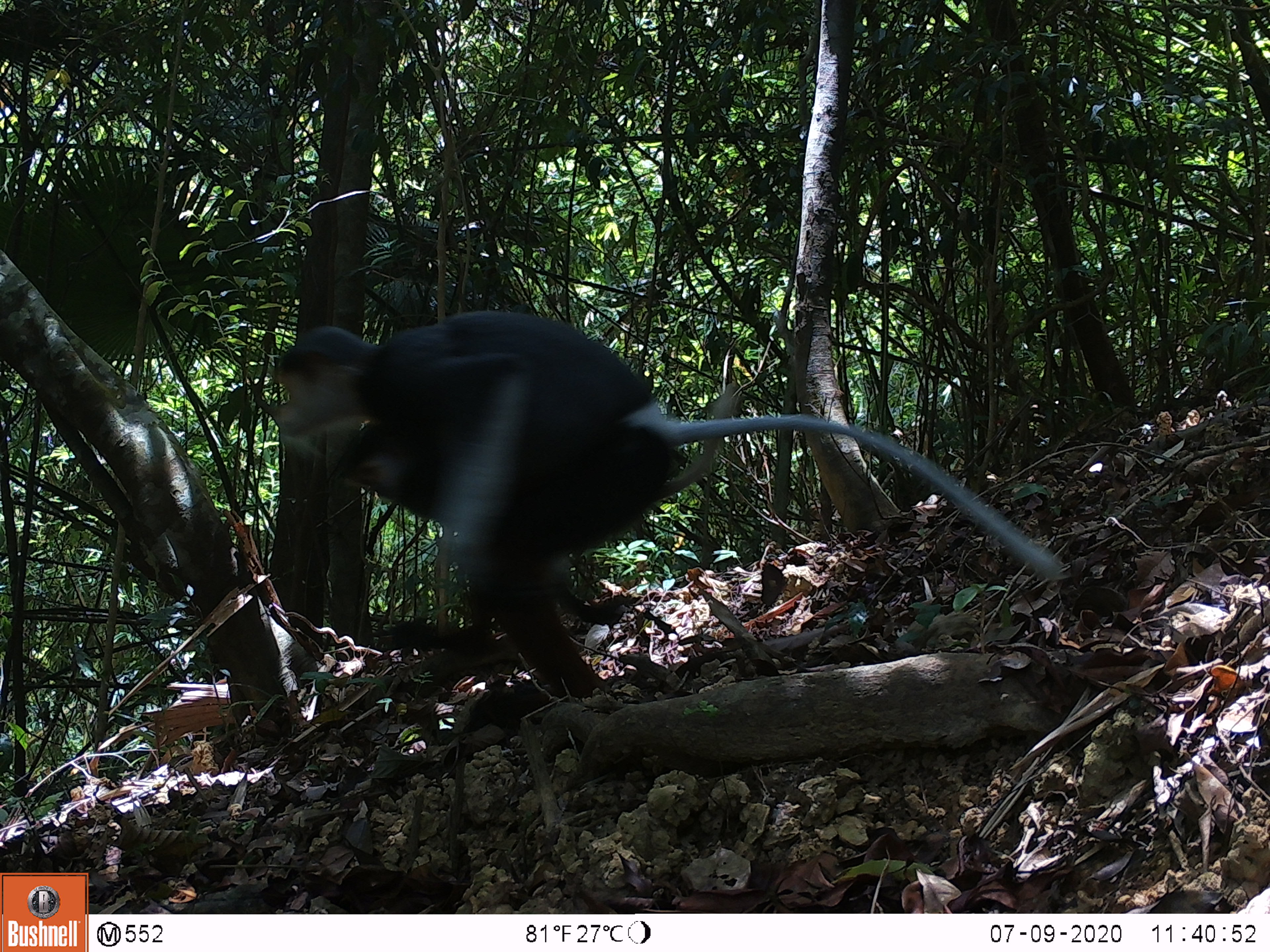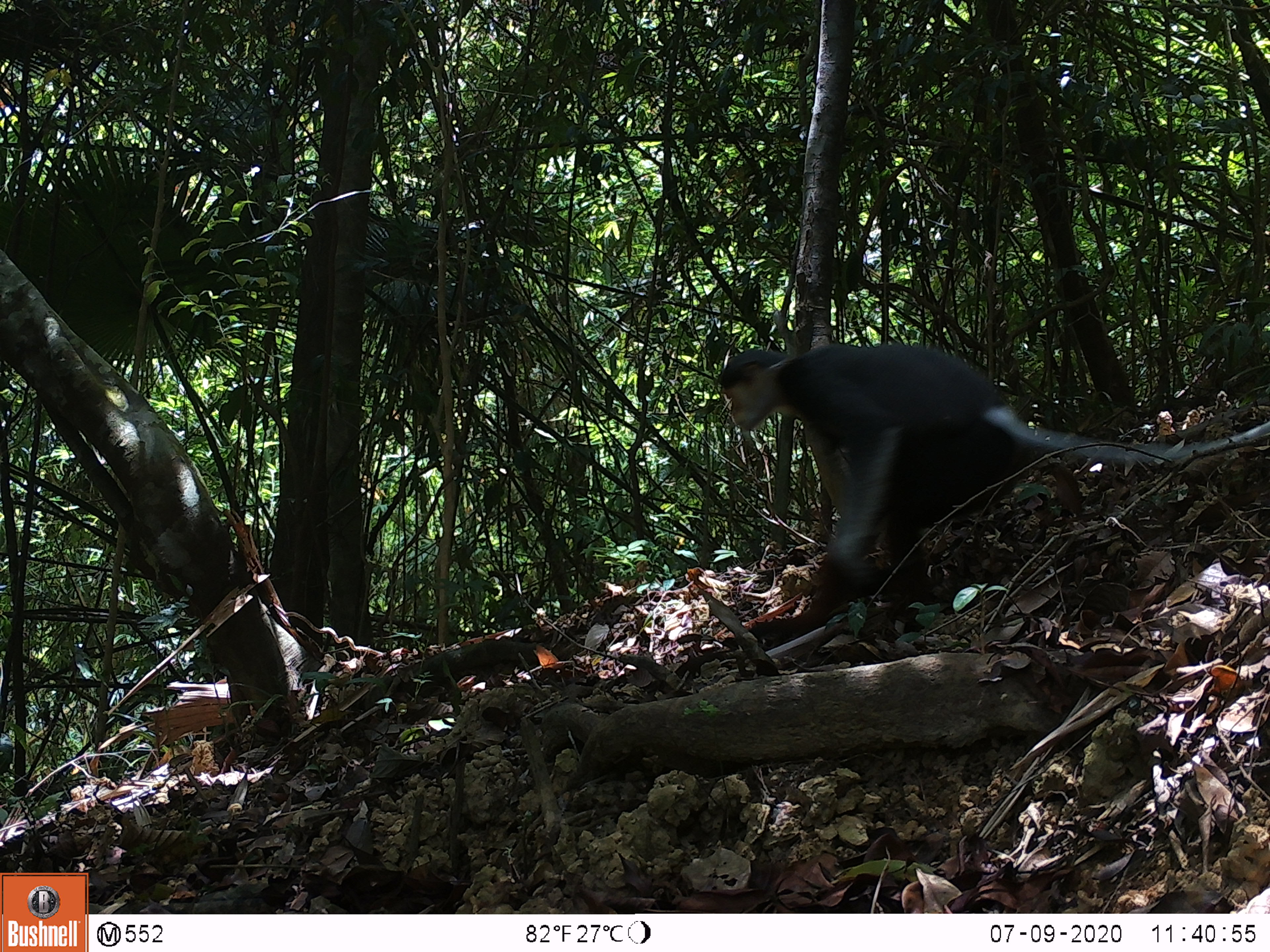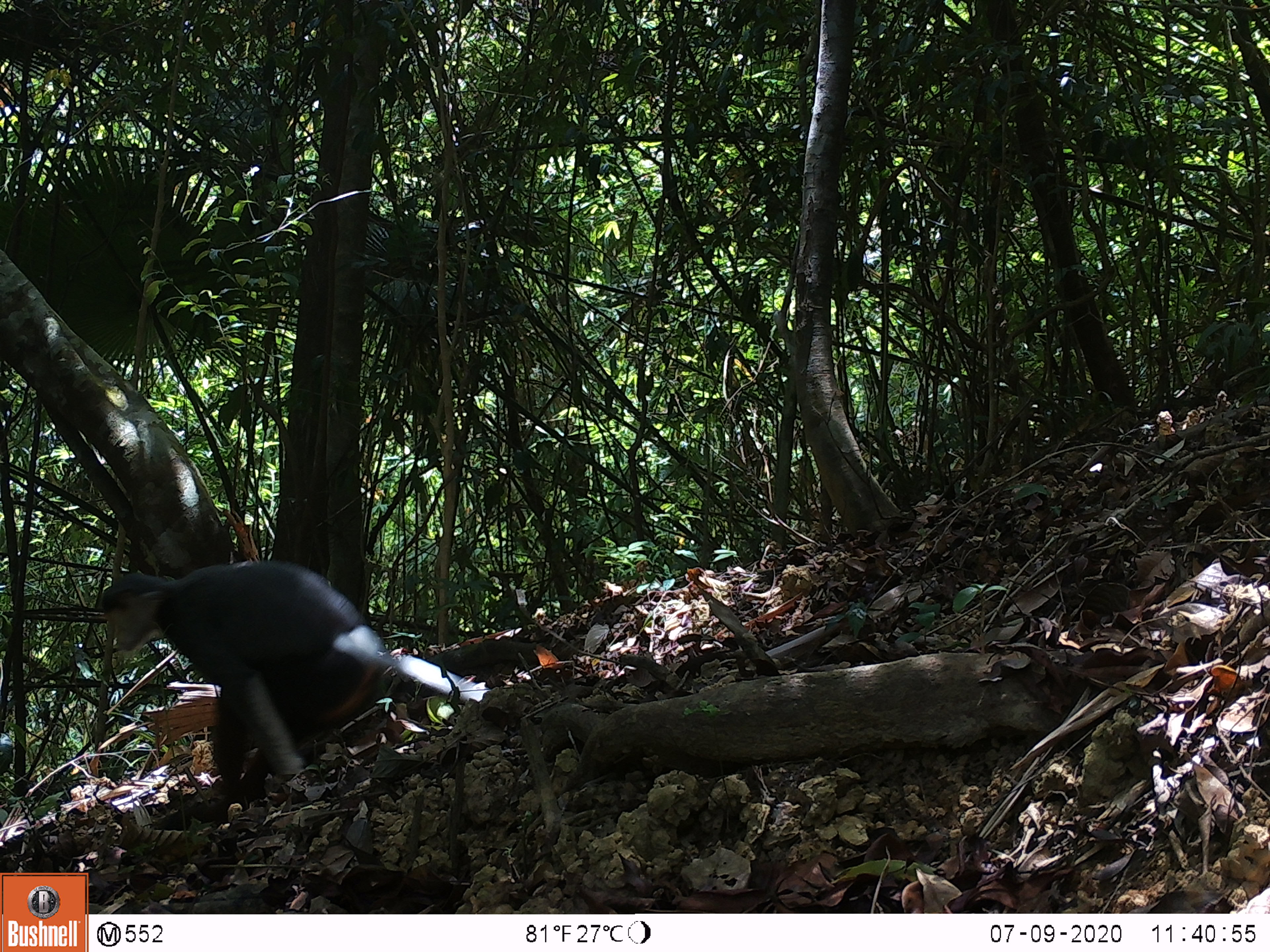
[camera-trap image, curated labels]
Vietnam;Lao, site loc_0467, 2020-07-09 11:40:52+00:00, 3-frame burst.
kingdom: Animalia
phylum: Chordata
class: Mammalia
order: Primates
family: Cercopithecidae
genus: Pygathrix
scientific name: Pygathrix nemaeus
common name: red-shanked douc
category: red shanked douc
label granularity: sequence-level